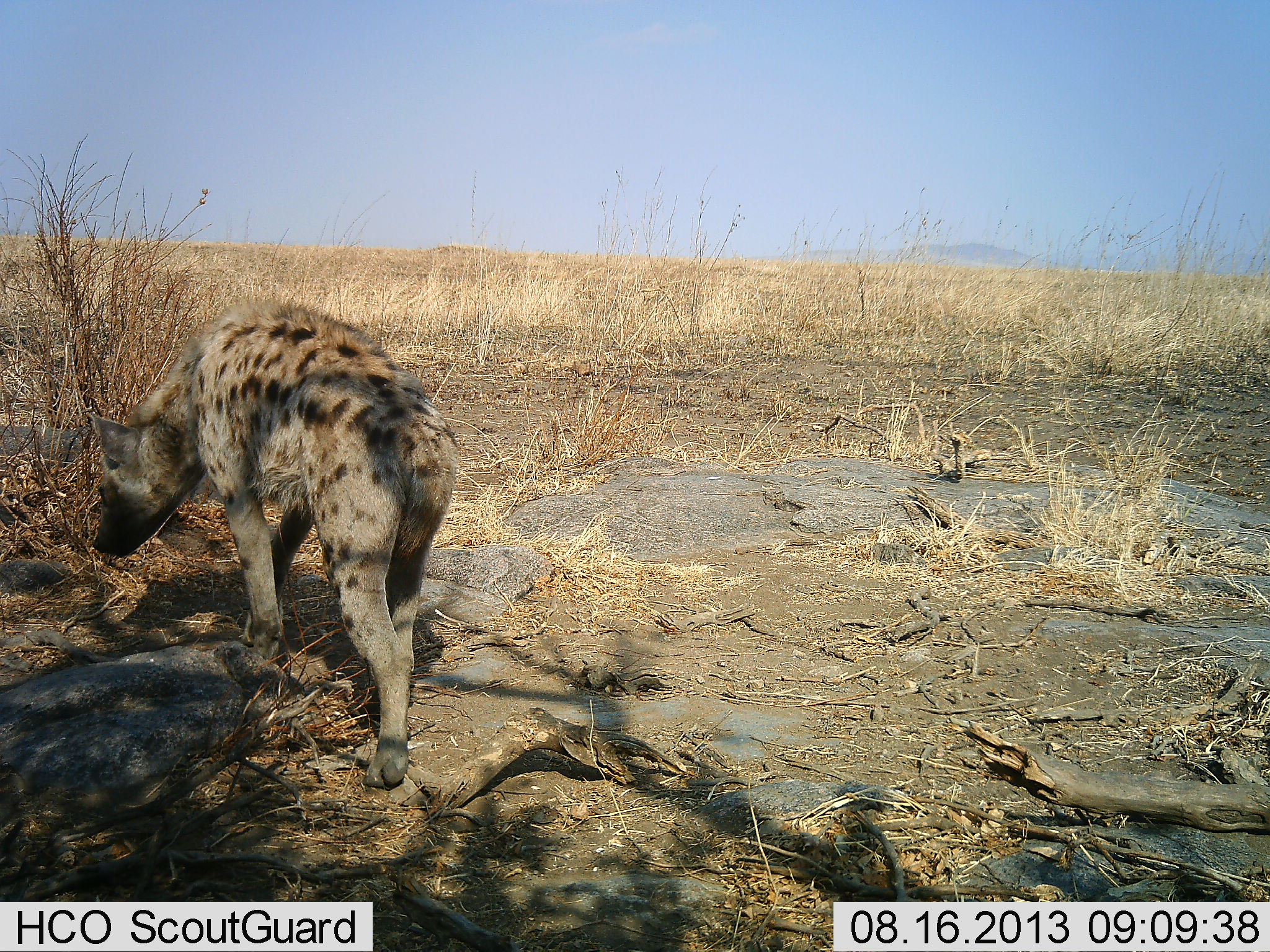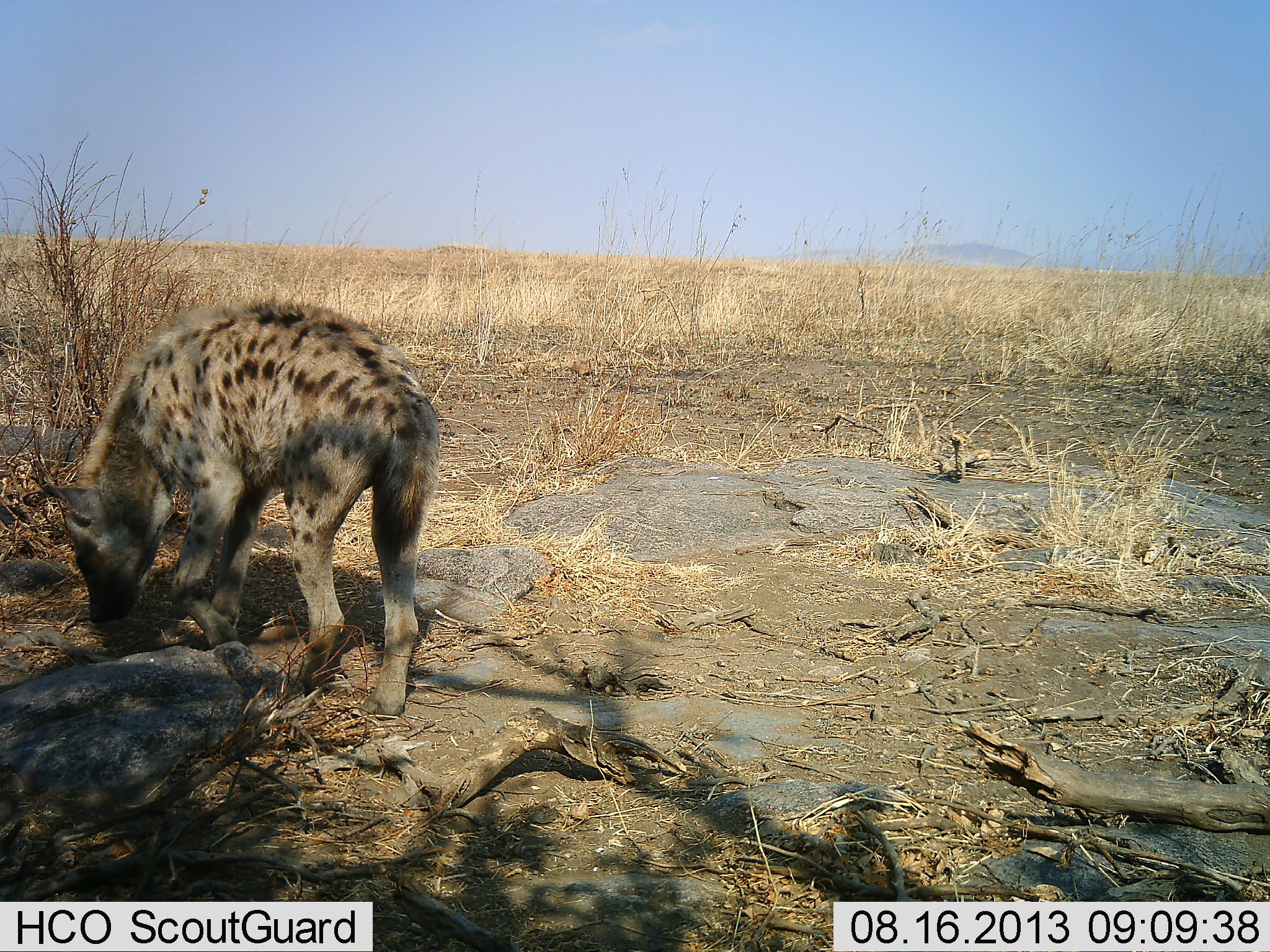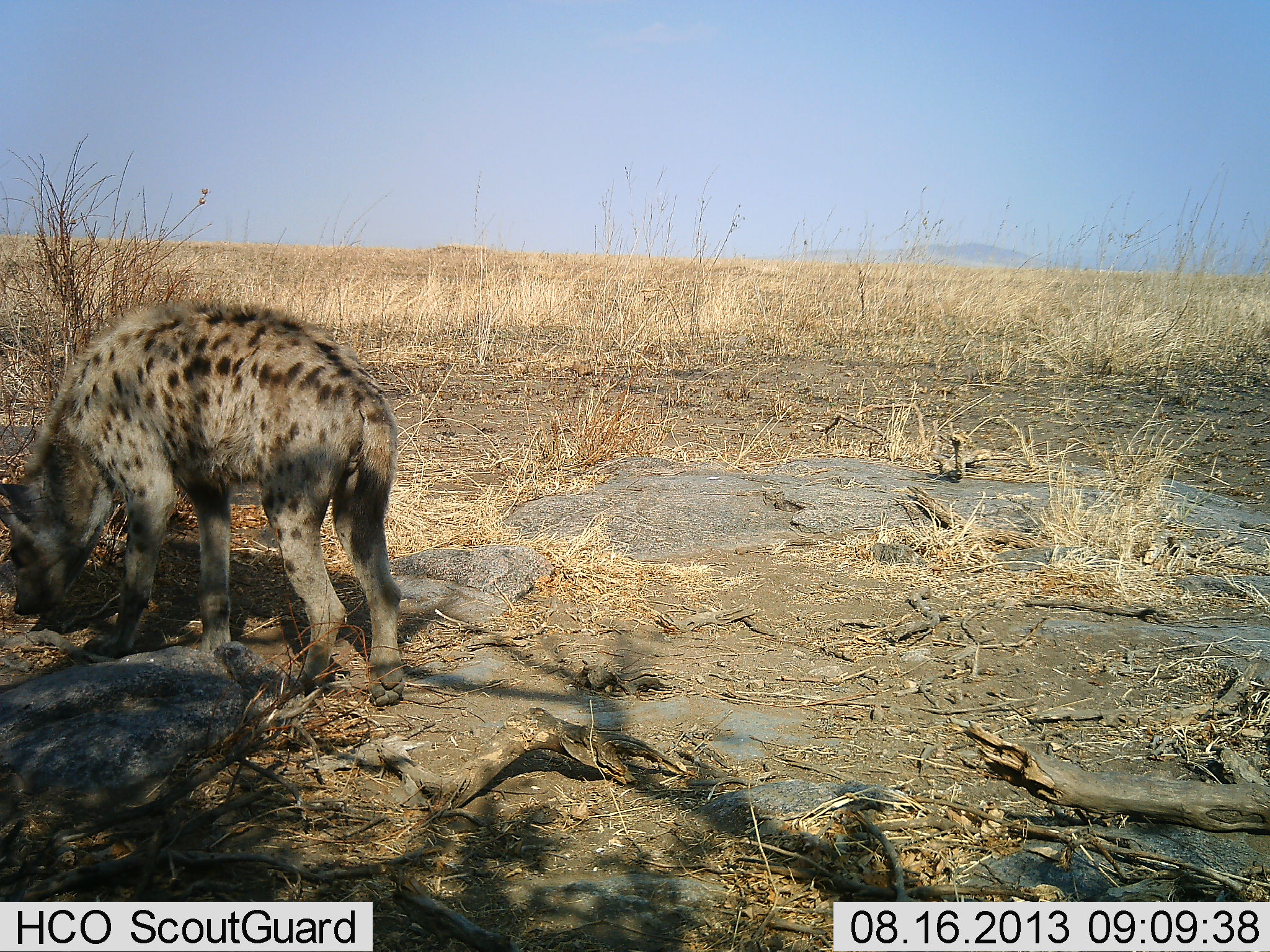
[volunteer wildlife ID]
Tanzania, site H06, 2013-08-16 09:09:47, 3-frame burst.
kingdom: Animalia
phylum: Chordata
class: Mammalia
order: Carnivora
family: Hyaenidae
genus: Crocuta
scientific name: Crocuta crocuta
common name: spotted hyena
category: hyenaspotted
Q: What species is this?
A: Hyenaspotted (spotted hyena) (Crocuta crocuta).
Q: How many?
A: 1.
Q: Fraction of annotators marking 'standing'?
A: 20%.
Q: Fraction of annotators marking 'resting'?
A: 0%.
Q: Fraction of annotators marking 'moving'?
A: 70%.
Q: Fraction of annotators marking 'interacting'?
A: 0%.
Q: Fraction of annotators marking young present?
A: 0%.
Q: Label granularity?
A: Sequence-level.